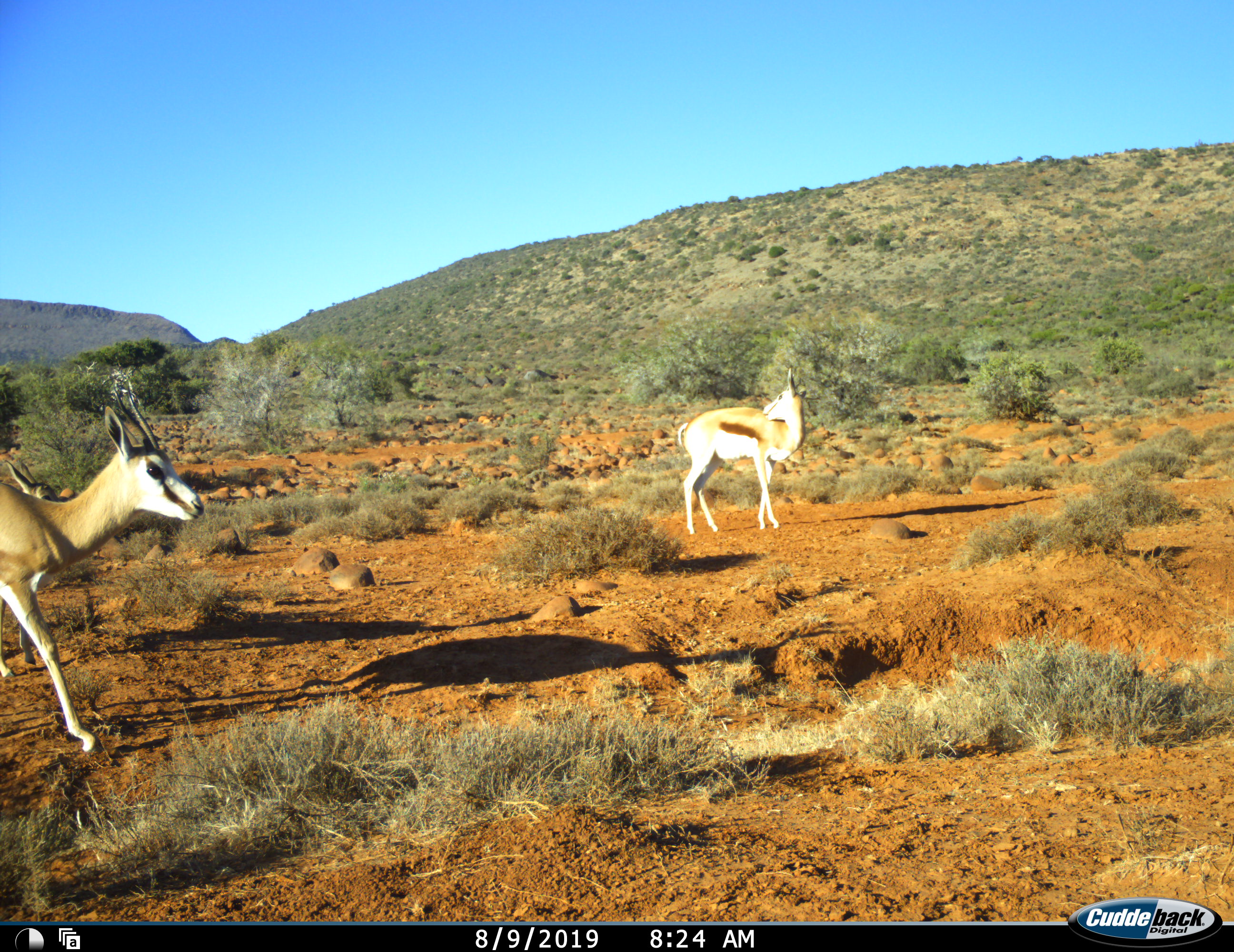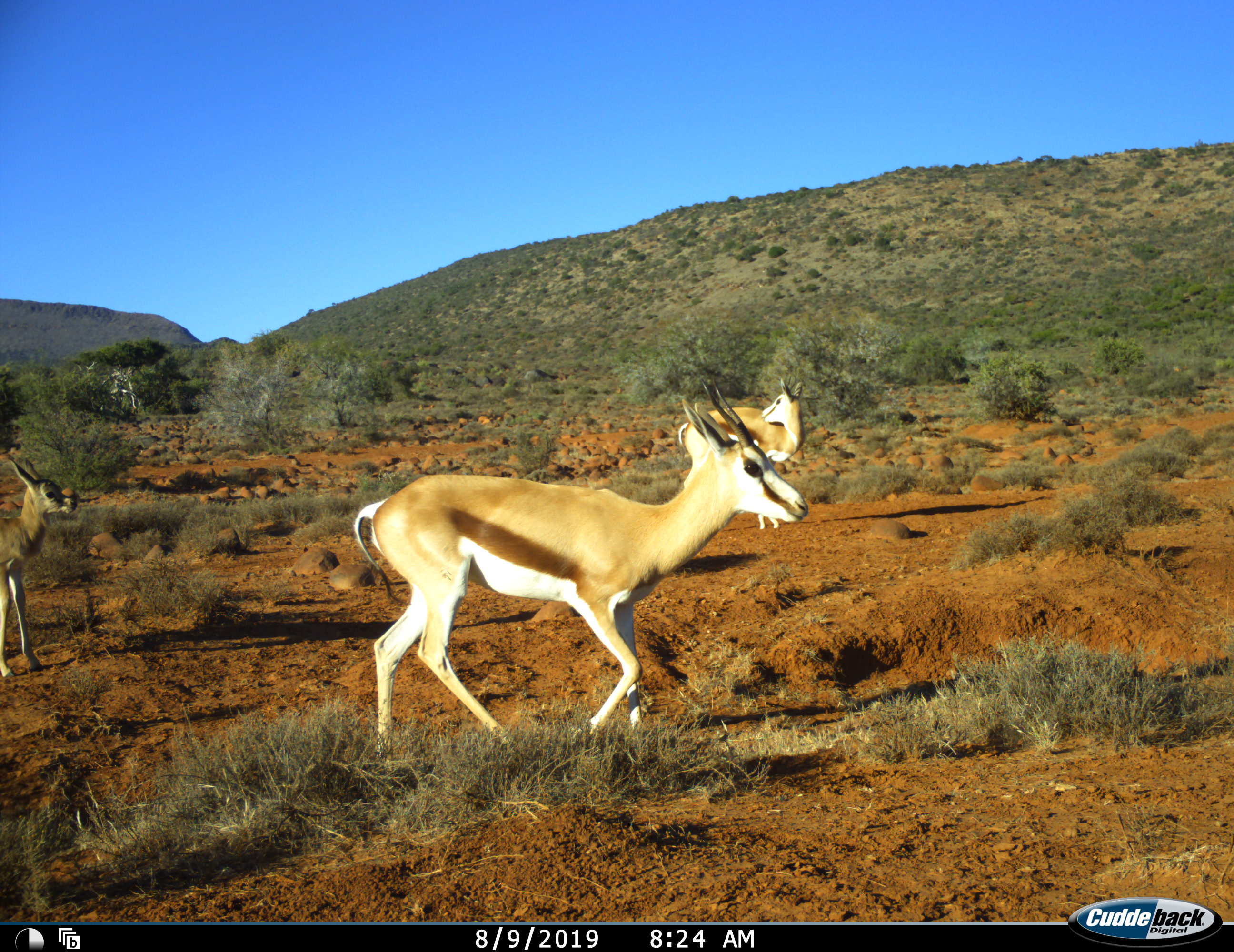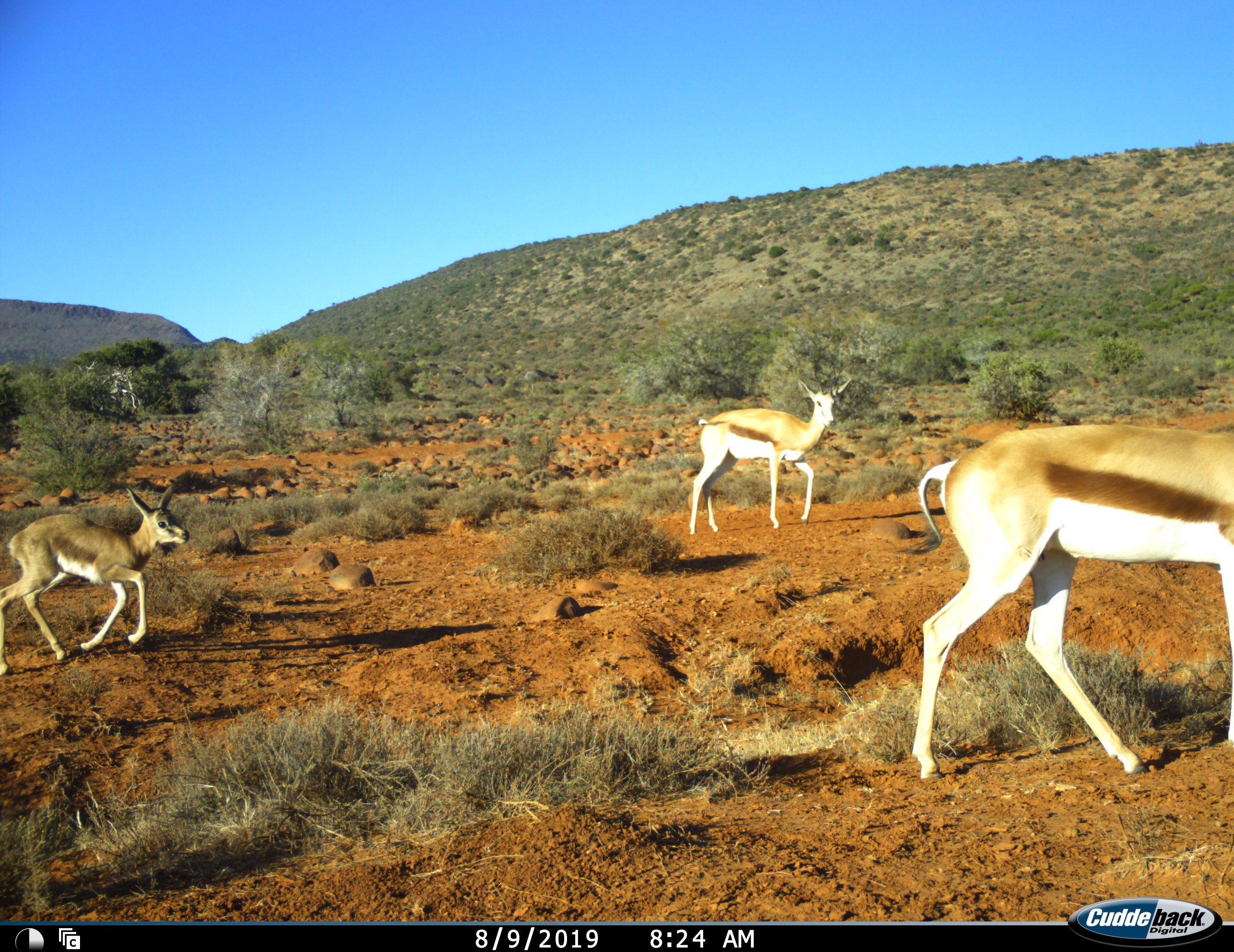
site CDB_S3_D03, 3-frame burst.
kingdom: Animalia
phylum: Chordata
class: Mammalia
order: Artiodactyla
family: Bovidae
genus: Antidorcas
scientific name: Antidorcas marsupialis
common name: springbok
Springbok (Antidorcas marsupialis), count 3. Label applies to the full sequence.